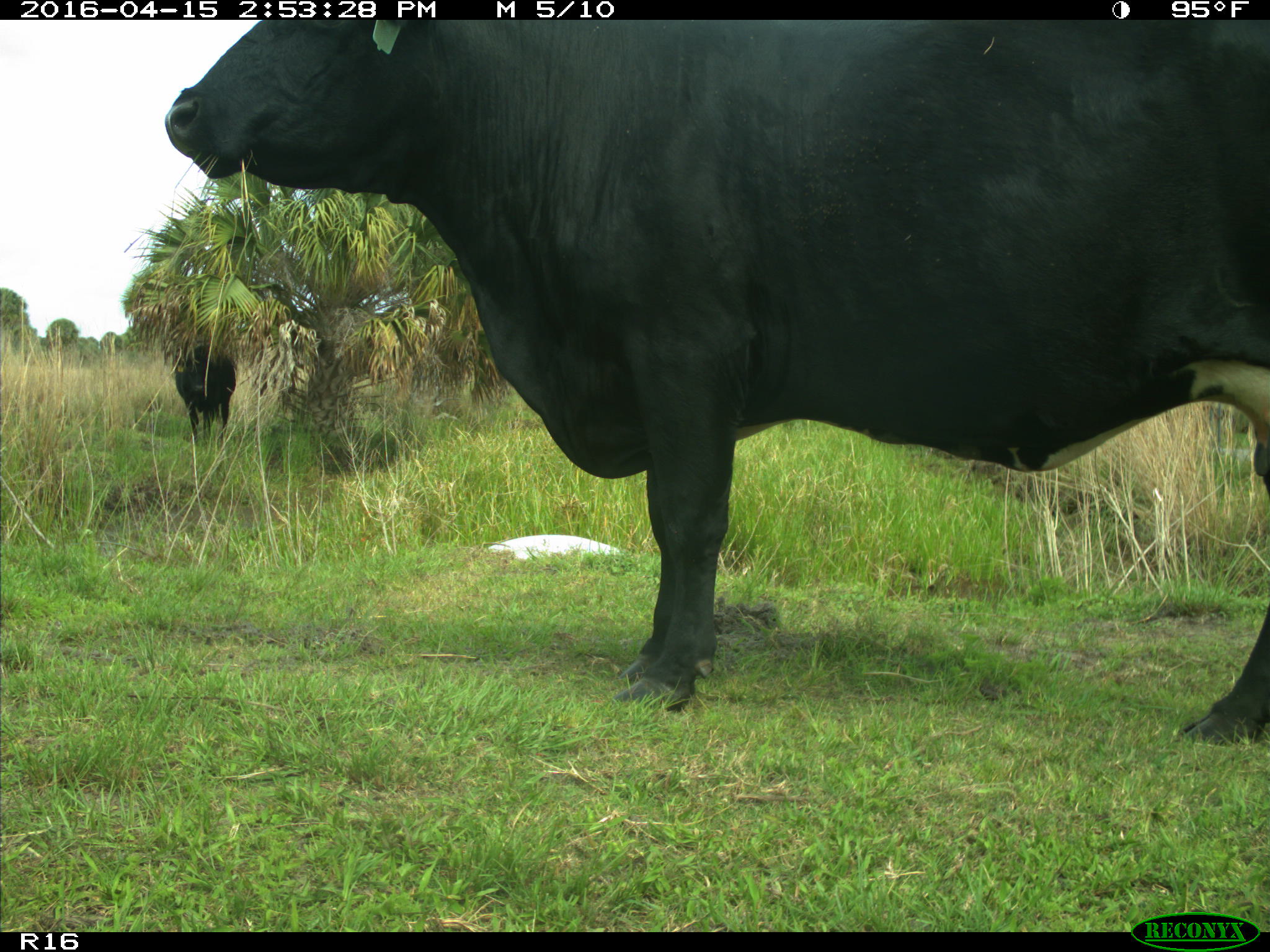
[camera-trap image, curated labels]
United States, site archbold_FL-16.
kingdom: Animalia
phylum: Chordata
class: Mammalia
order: Artiodactyla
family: Bovidae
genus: Bos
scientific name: Bos taurus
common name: domestic cow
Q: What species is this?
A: Bos taurus (domestic cow).